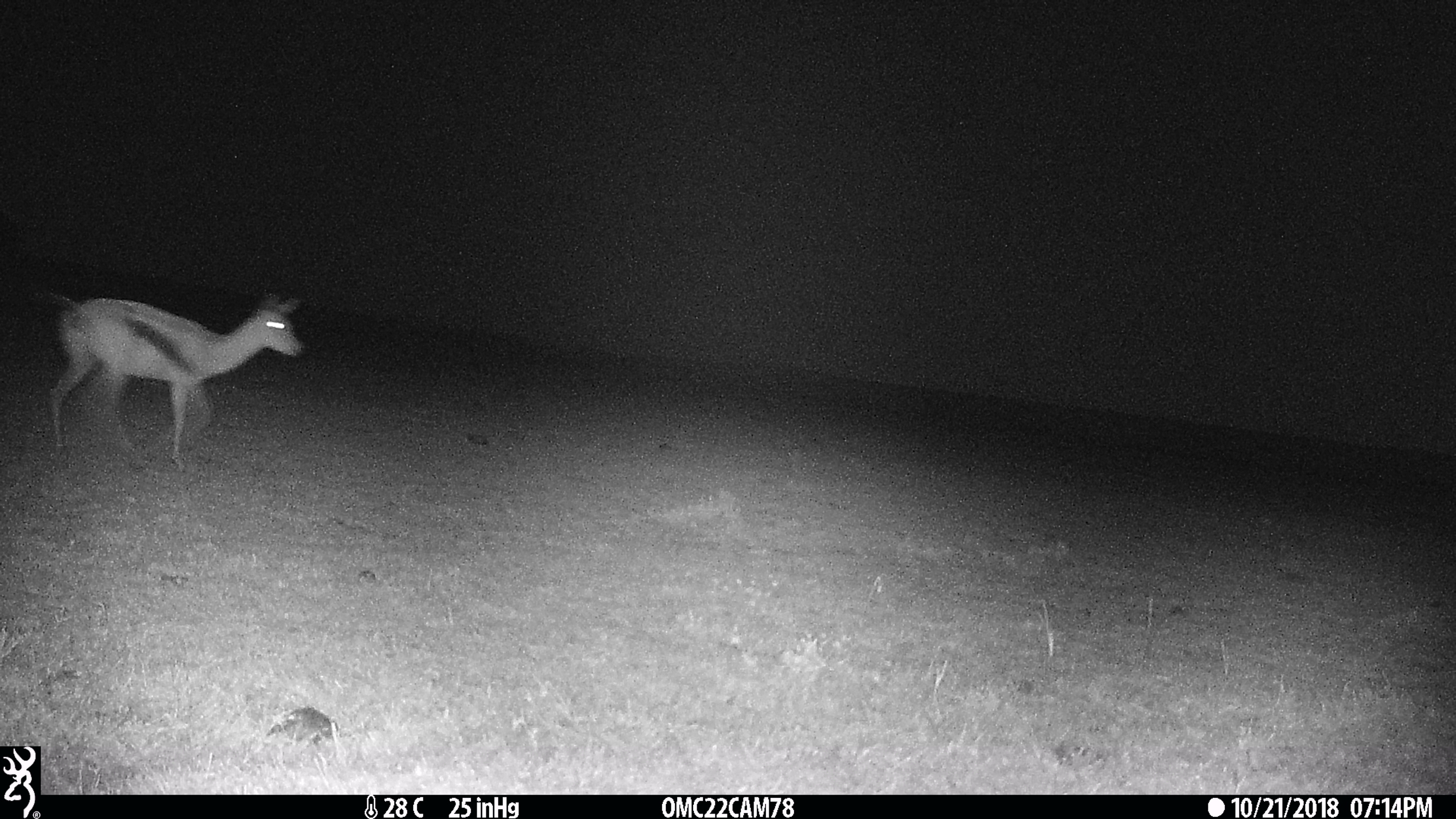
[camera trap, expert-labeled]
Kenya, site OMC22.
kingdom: Animalia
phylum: Chordata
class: Mammalia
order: Artiodactyla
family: Bovidae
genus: Eudorcas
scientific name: Eudorcas thomsonii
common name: thomon's gazelle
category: gazelle thomsons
Gazelle thomsons (thomon's gazelle) (Eudorcas thomsonii).